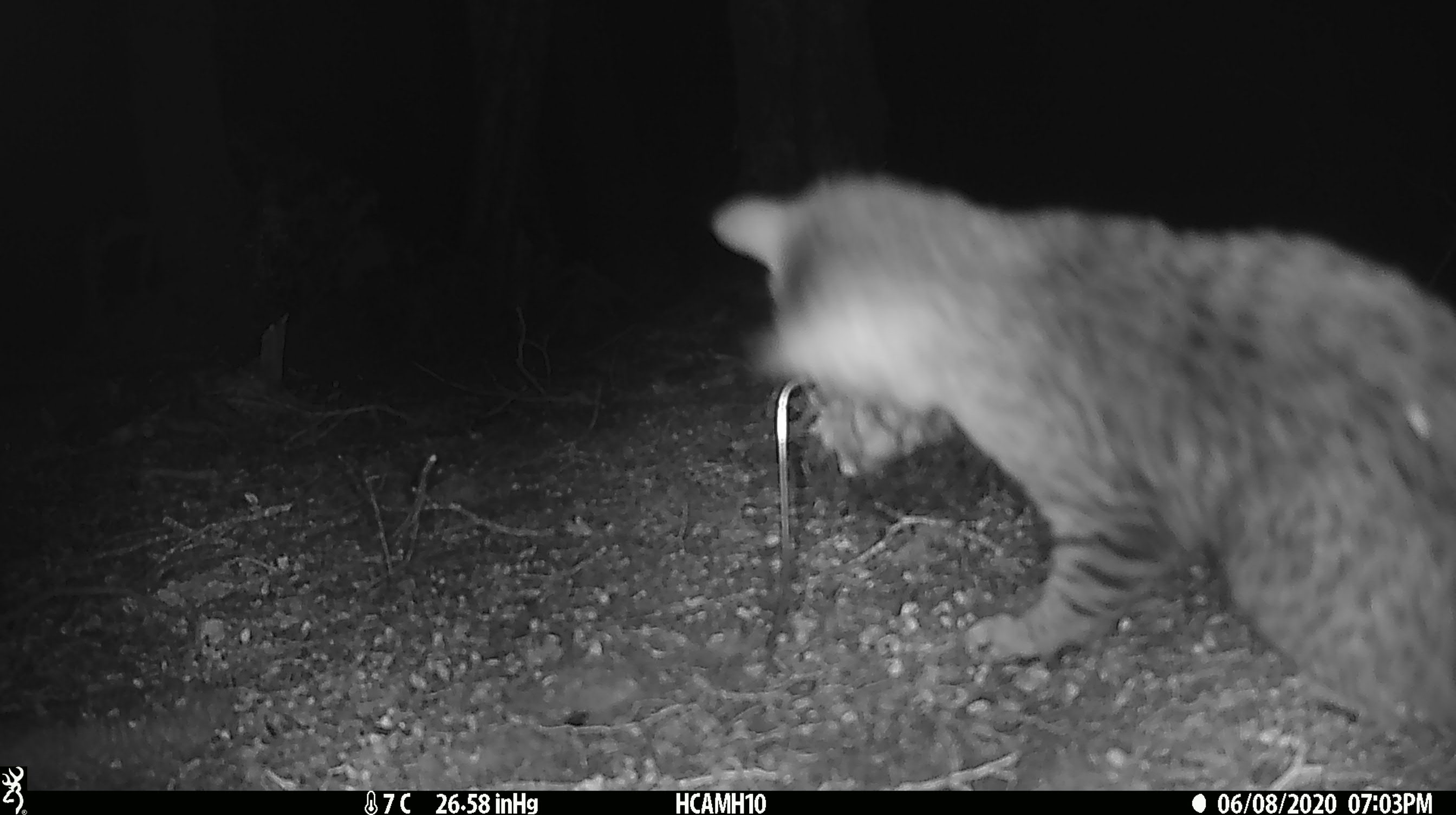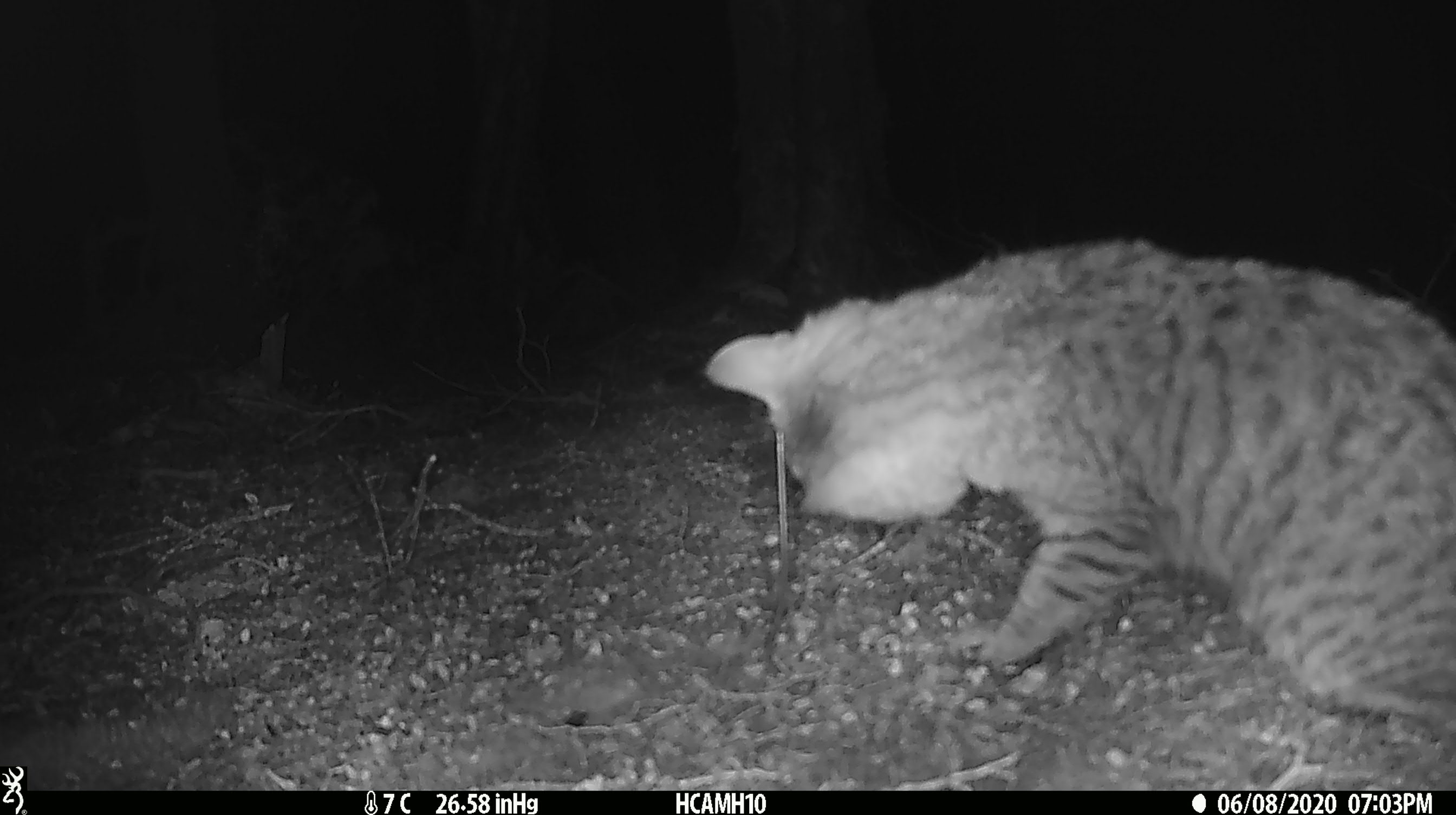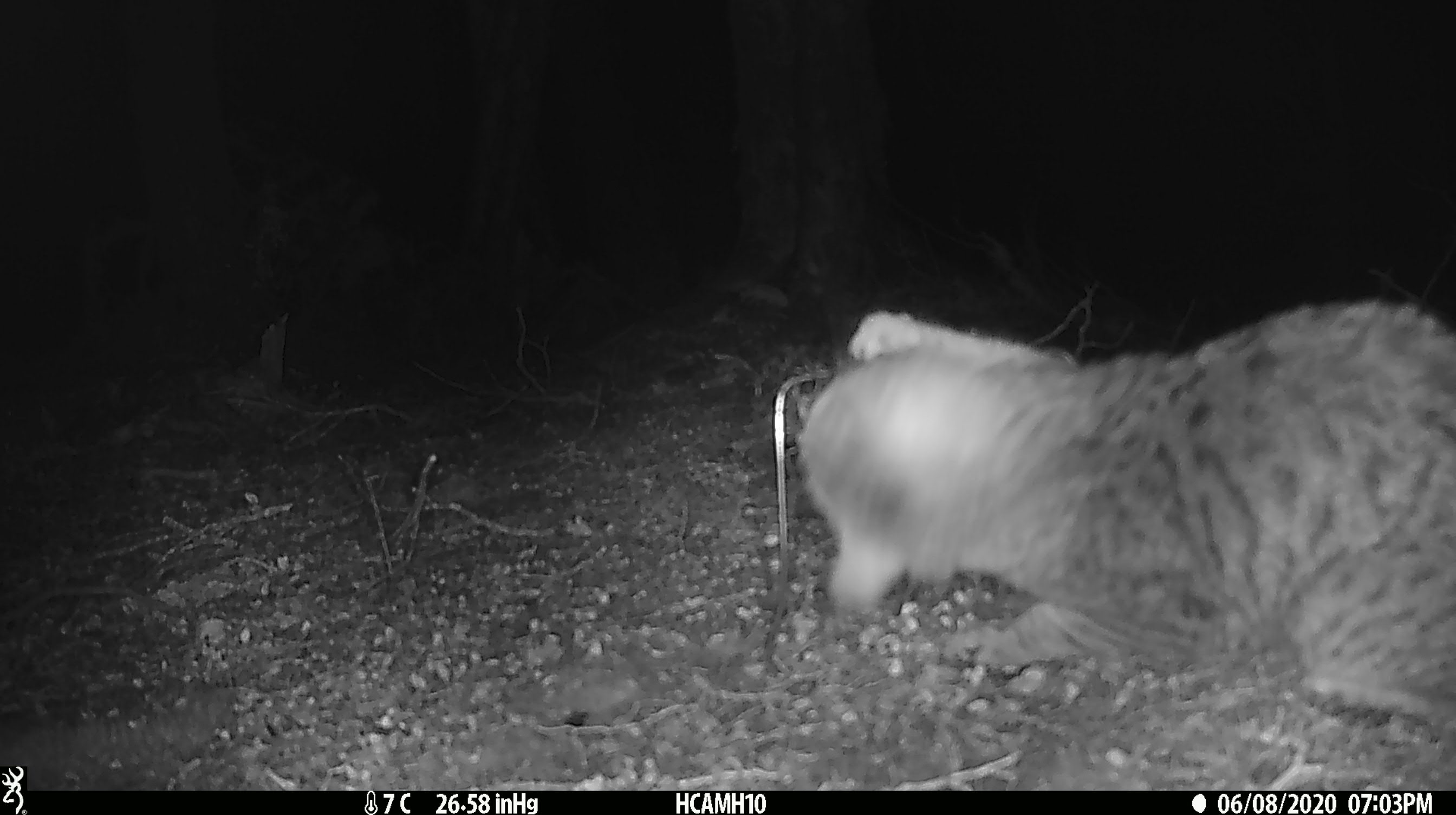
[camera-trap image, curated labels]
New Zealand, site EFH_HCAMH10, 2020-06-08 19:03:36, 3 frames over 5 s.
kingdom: Animalia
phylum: Chordata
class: Mammalia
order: Carnivora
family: Felidae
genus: Felis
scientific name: Felis catus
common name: domestic cat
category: cat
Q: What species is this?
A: Cat (domestic cat) (Felis catus).